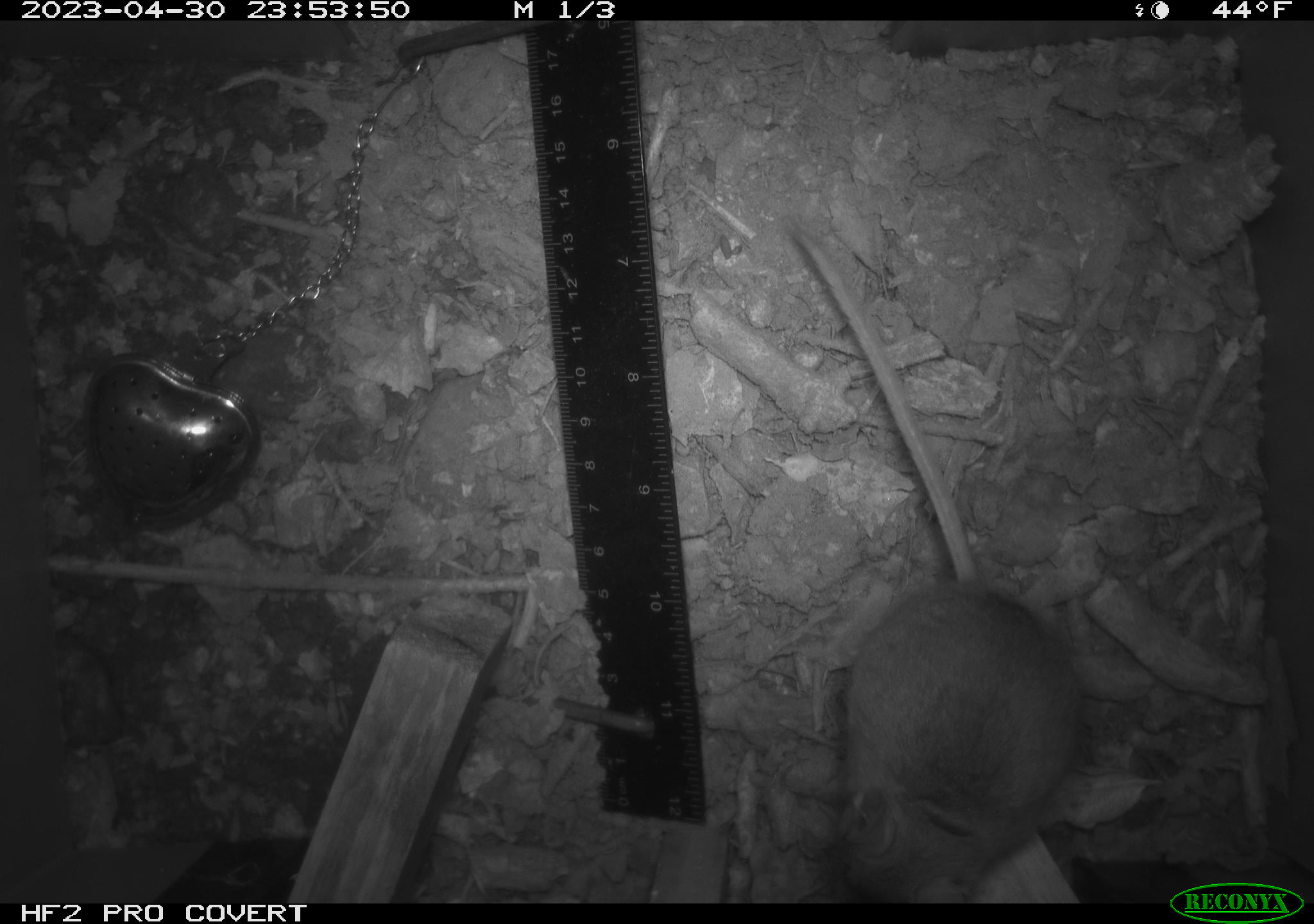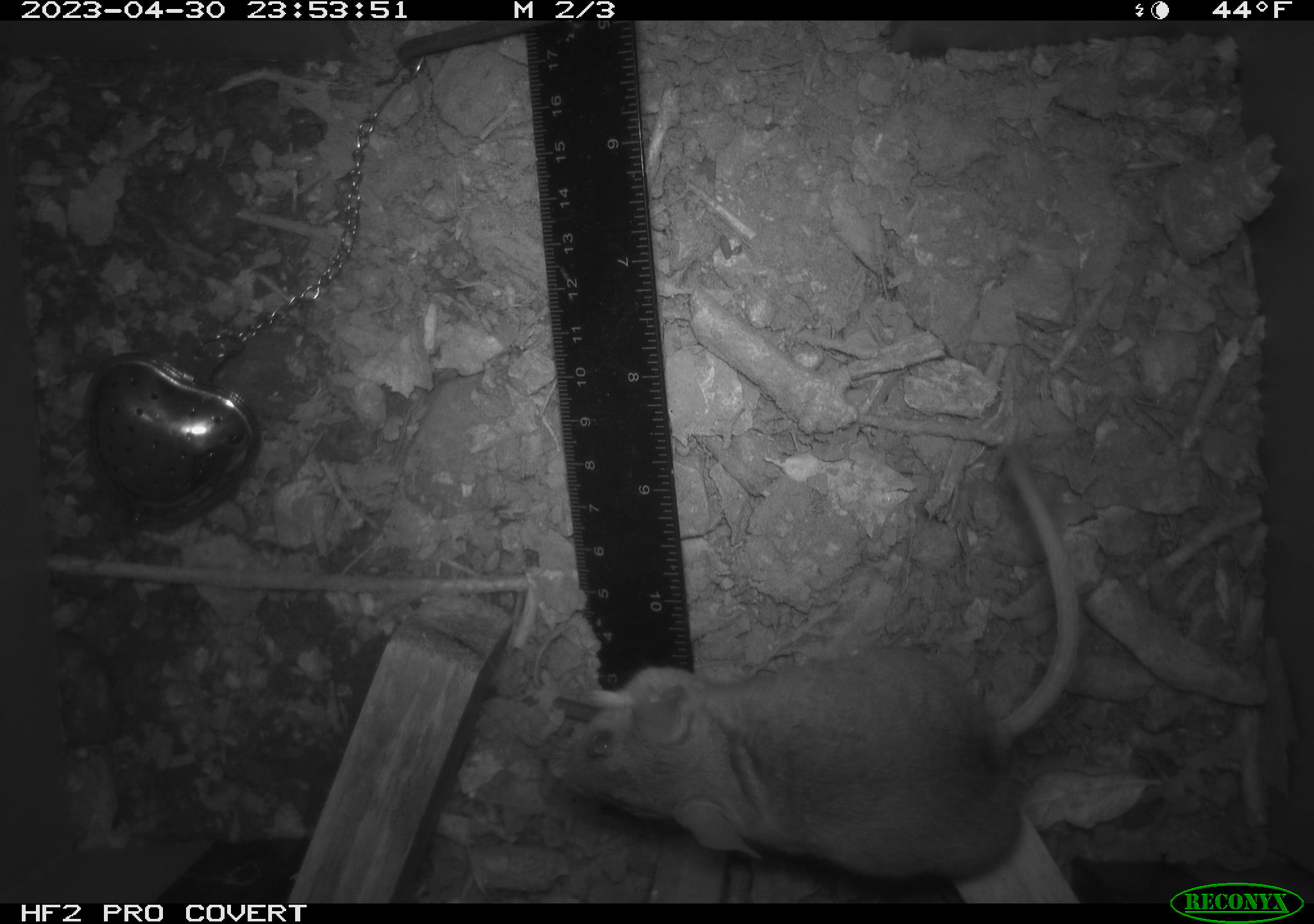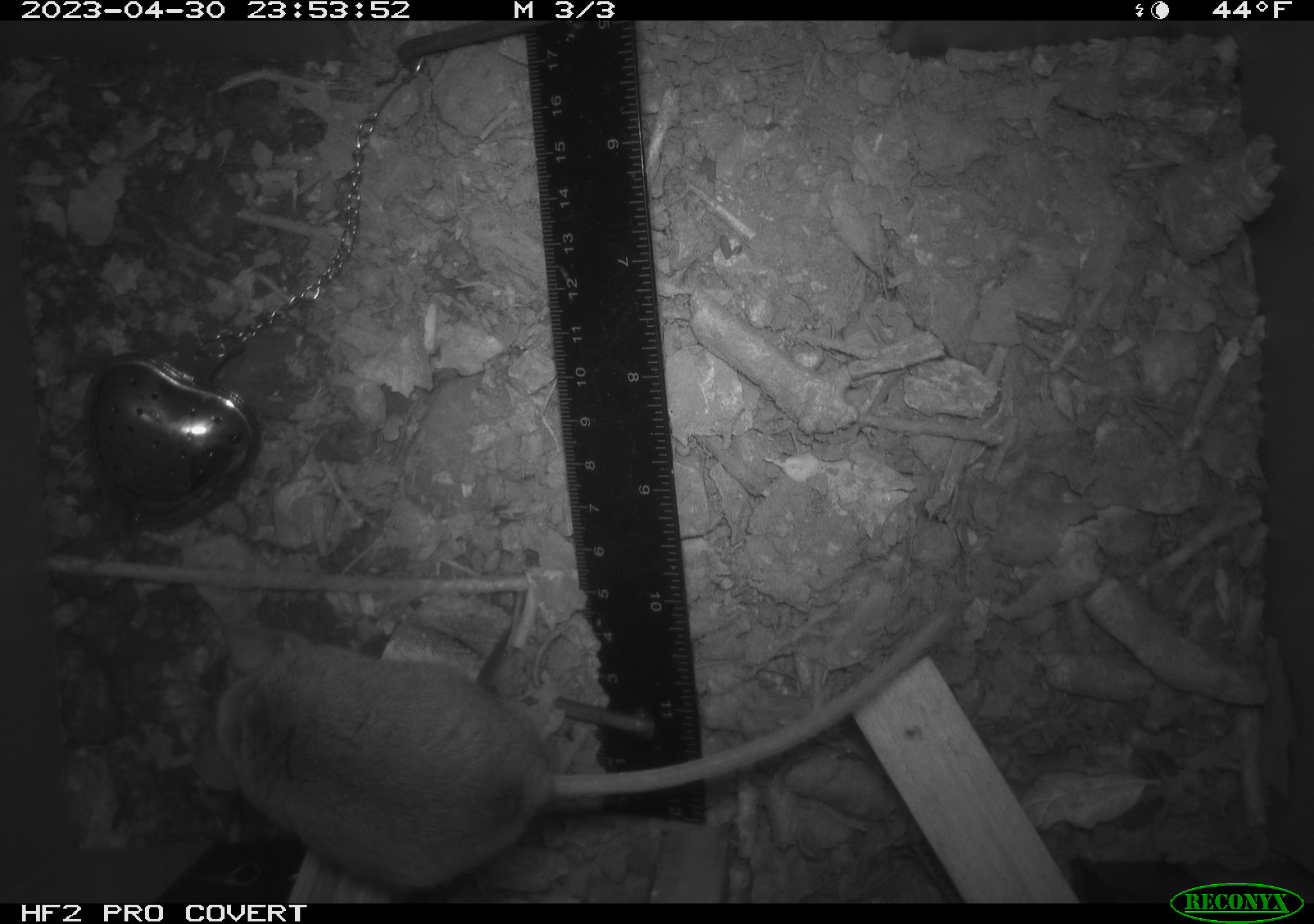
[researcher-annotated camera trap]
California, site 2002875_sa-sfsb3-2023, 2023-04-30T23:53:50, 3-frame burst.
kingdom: Animalia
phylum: Chordata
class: Mammalia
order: Rodentia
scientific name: Rodentia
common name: mouse species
Mouse species (Rodentia).